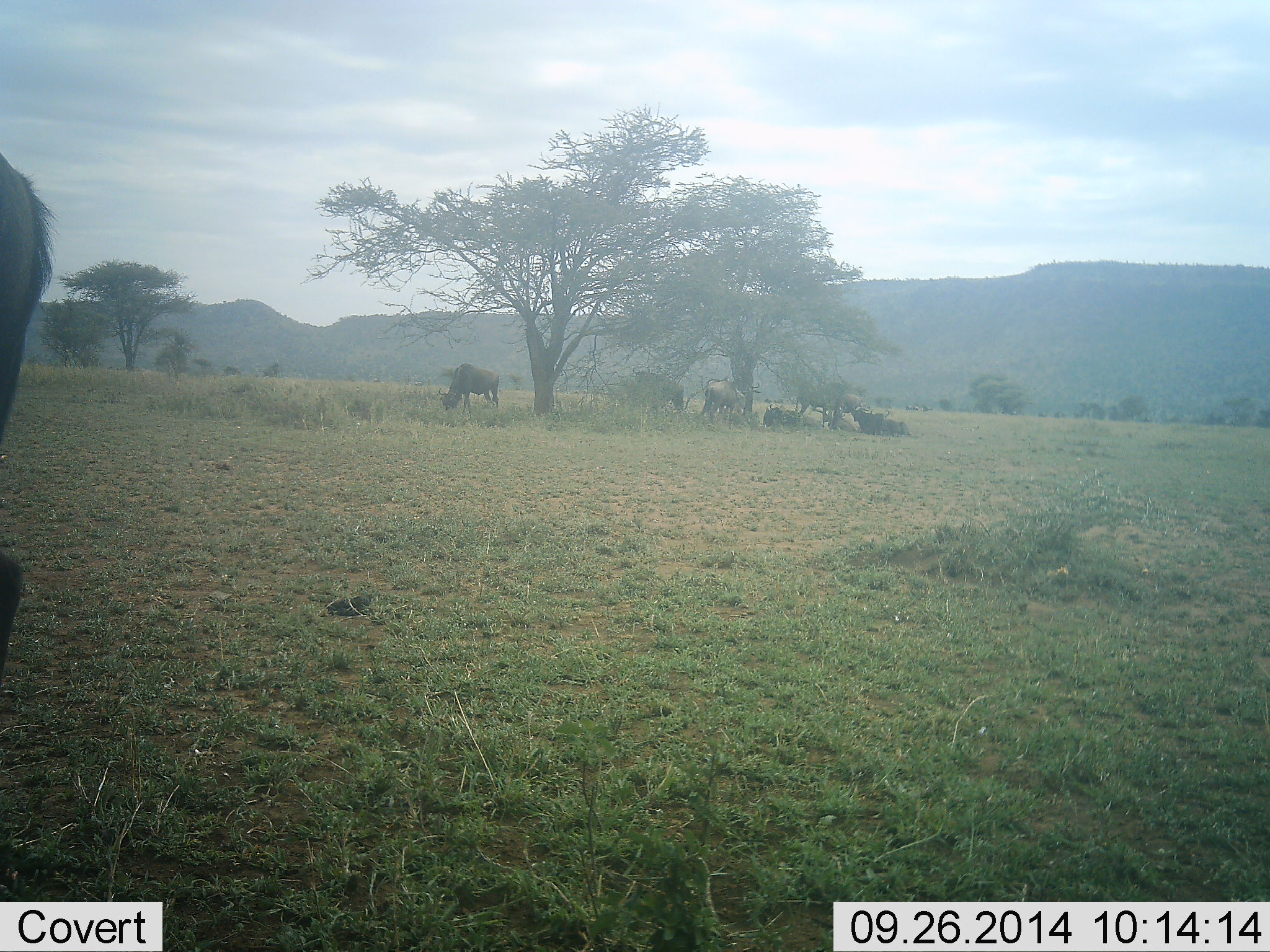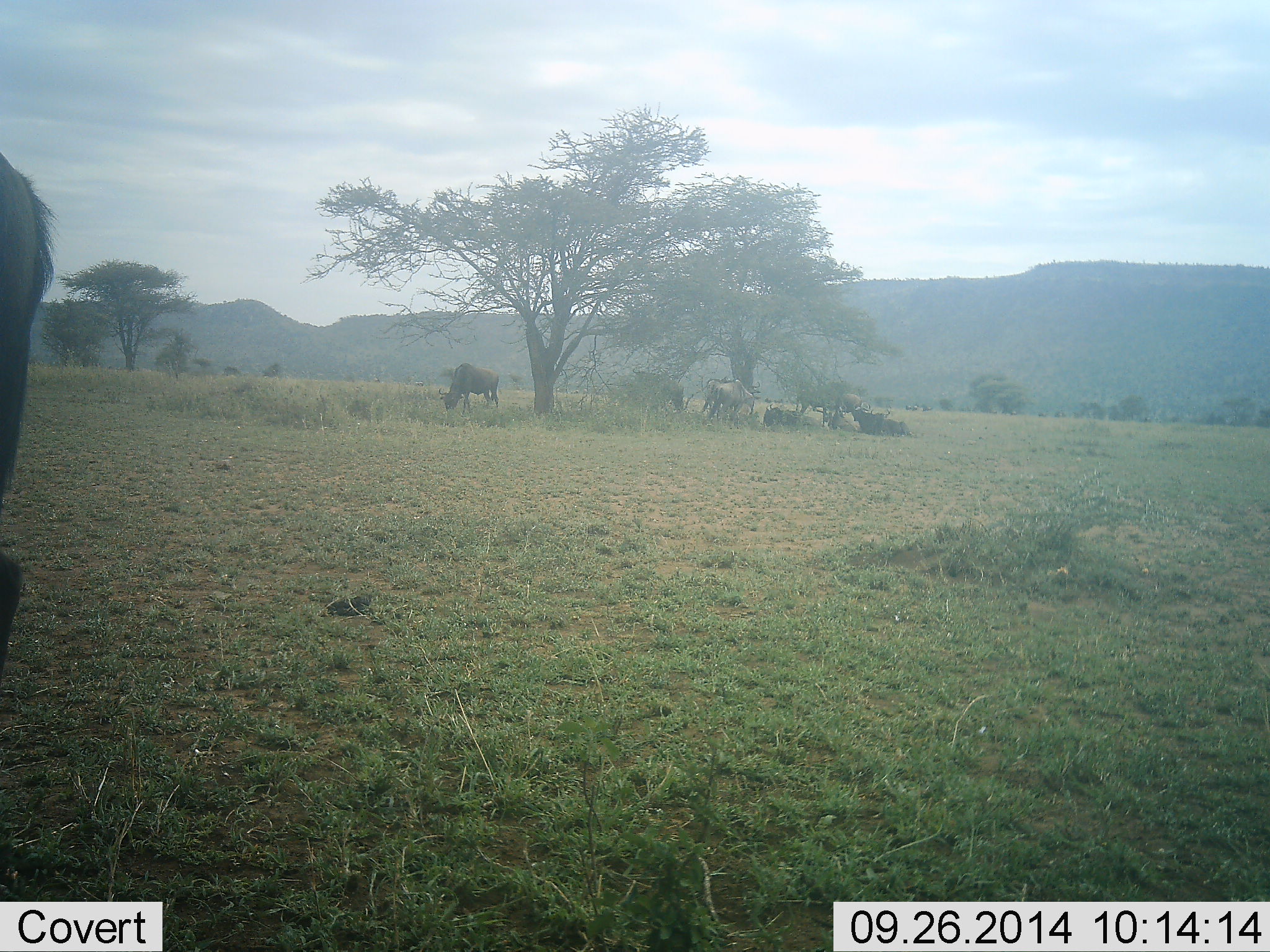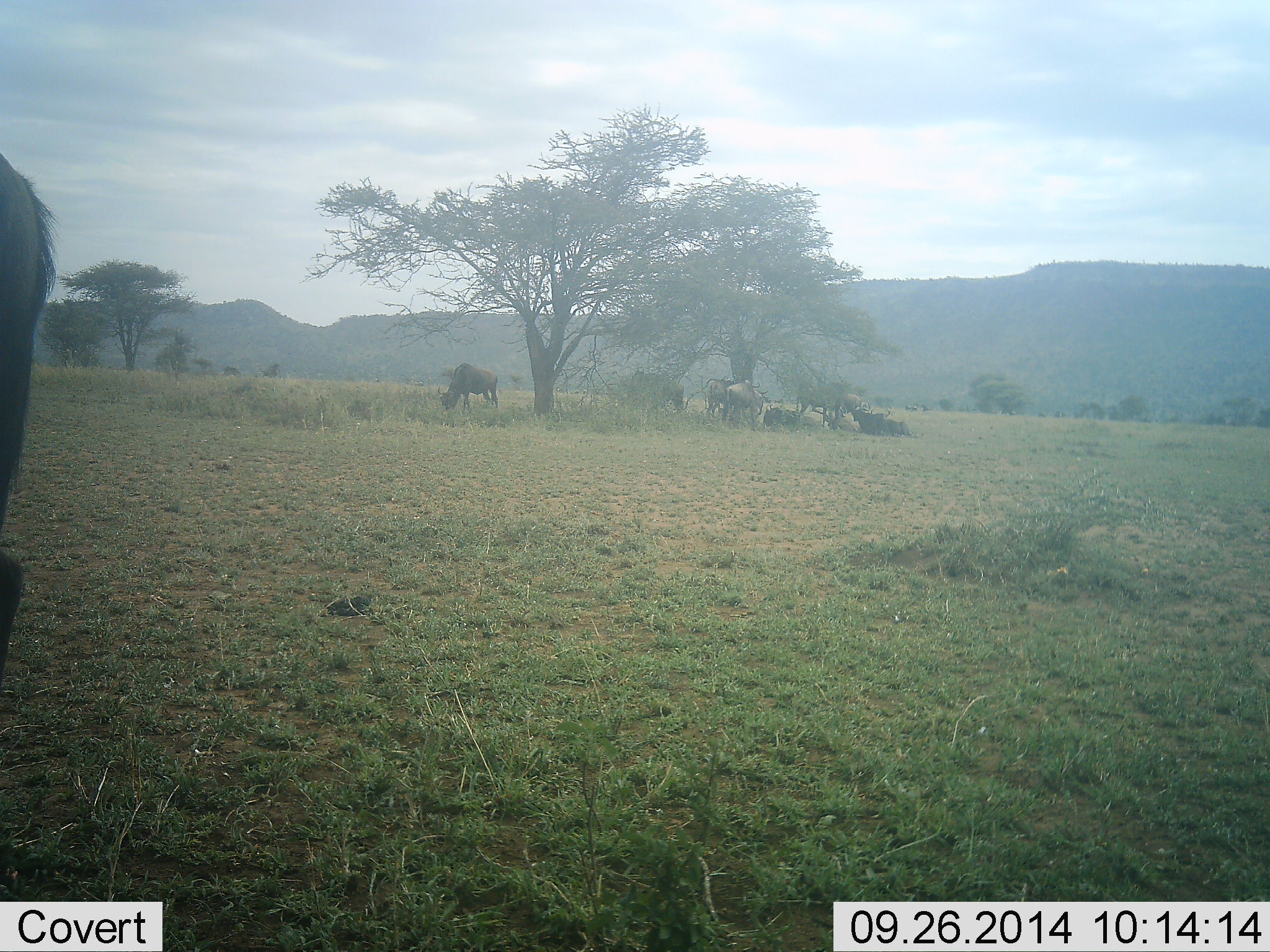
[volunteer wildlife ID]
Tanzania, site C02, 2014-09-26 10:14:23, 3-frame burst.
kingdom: Animalia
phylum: Chordata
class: Mammalia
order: Artiodactyla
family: Bovidae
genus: Connochaetes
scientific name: Connochaetes taurinus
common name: blue wildebeest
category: wildebeest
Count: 6.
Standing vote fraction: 50%.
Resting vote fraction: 80%.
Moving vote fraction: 20%.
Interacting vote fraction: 30%.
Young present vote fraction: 0%.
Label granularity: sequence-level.